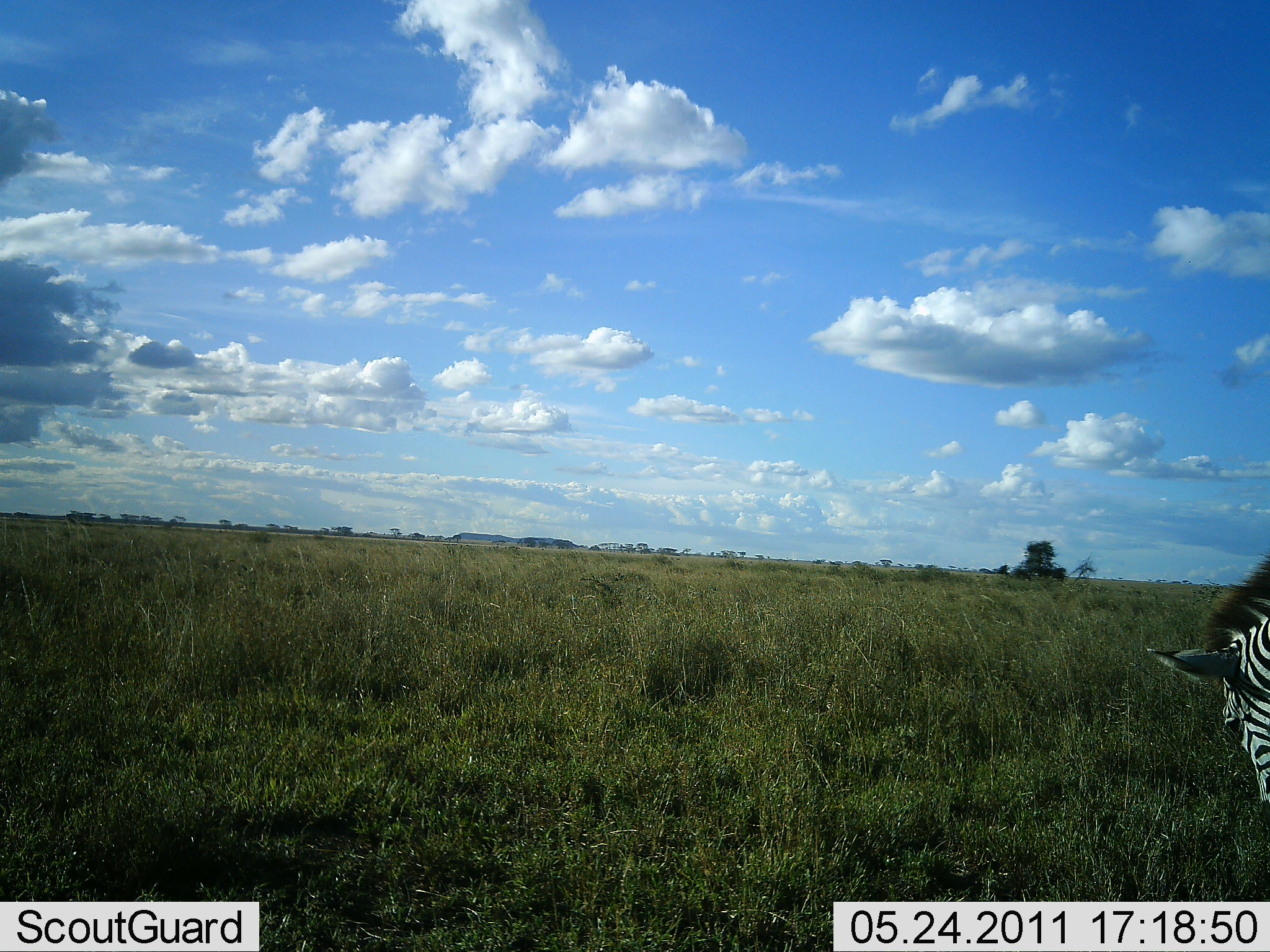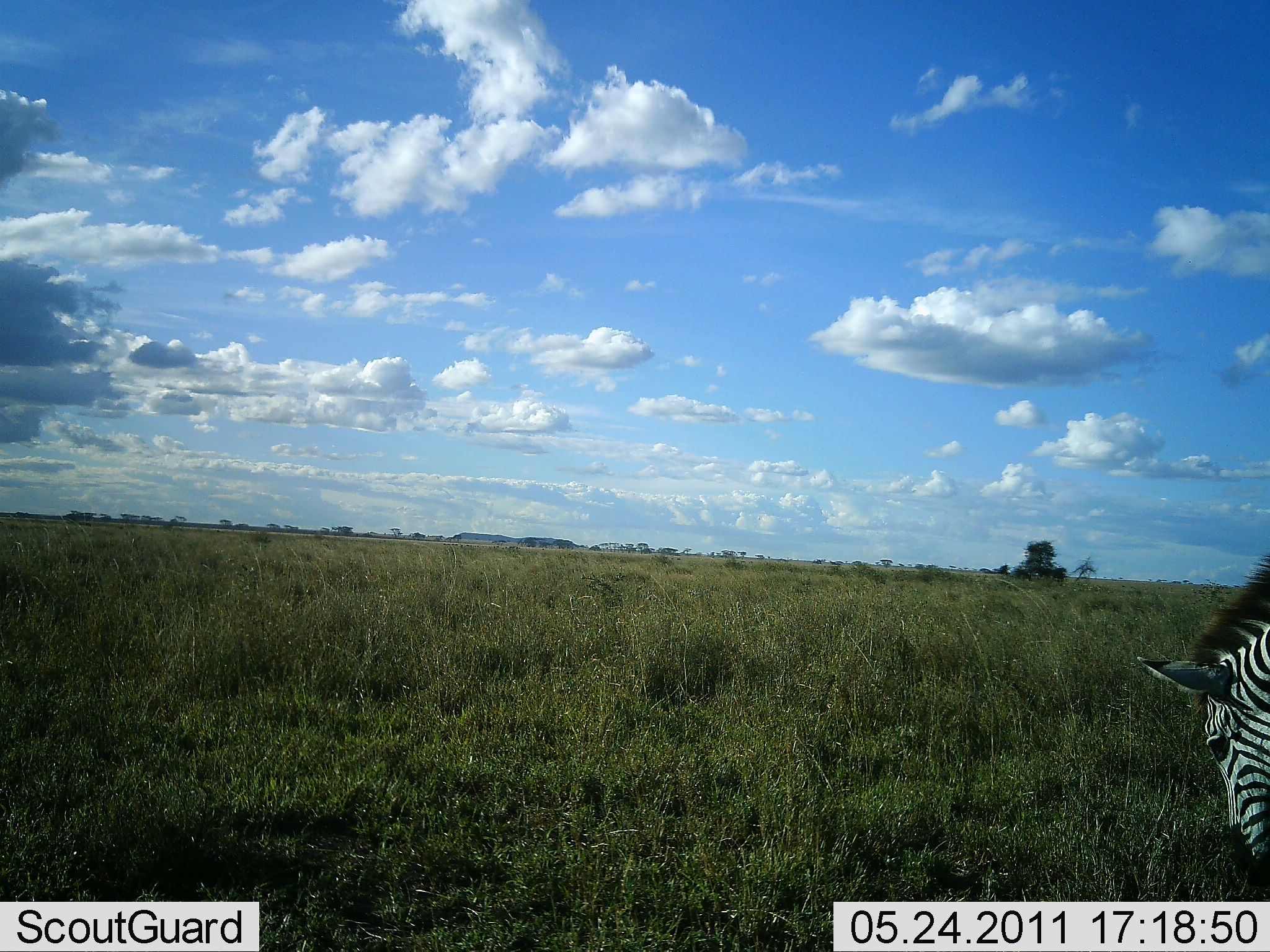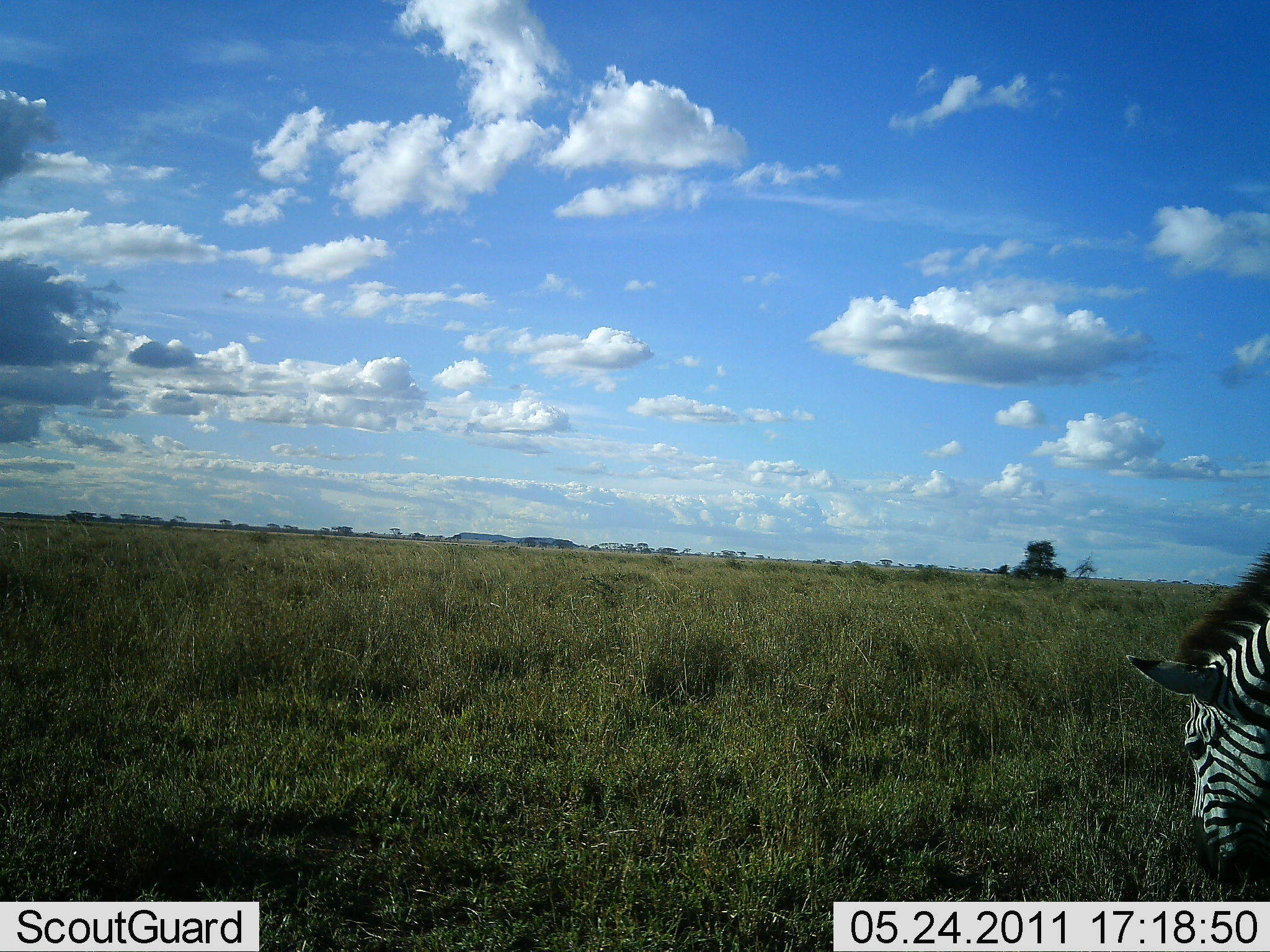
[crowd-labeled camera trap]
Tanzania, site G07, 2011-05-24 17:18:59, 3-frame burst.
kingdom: Animalia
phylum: Chordata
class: Mammalia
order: Perissodactyla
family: Equidae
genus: Equus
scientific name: Equus quagga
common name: plains zebra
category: zebra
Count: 1.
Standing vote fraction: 8%.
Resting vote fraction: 0%.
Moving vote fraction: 0%.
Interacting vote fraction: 0%.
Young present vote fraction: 0%.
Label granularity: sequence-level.